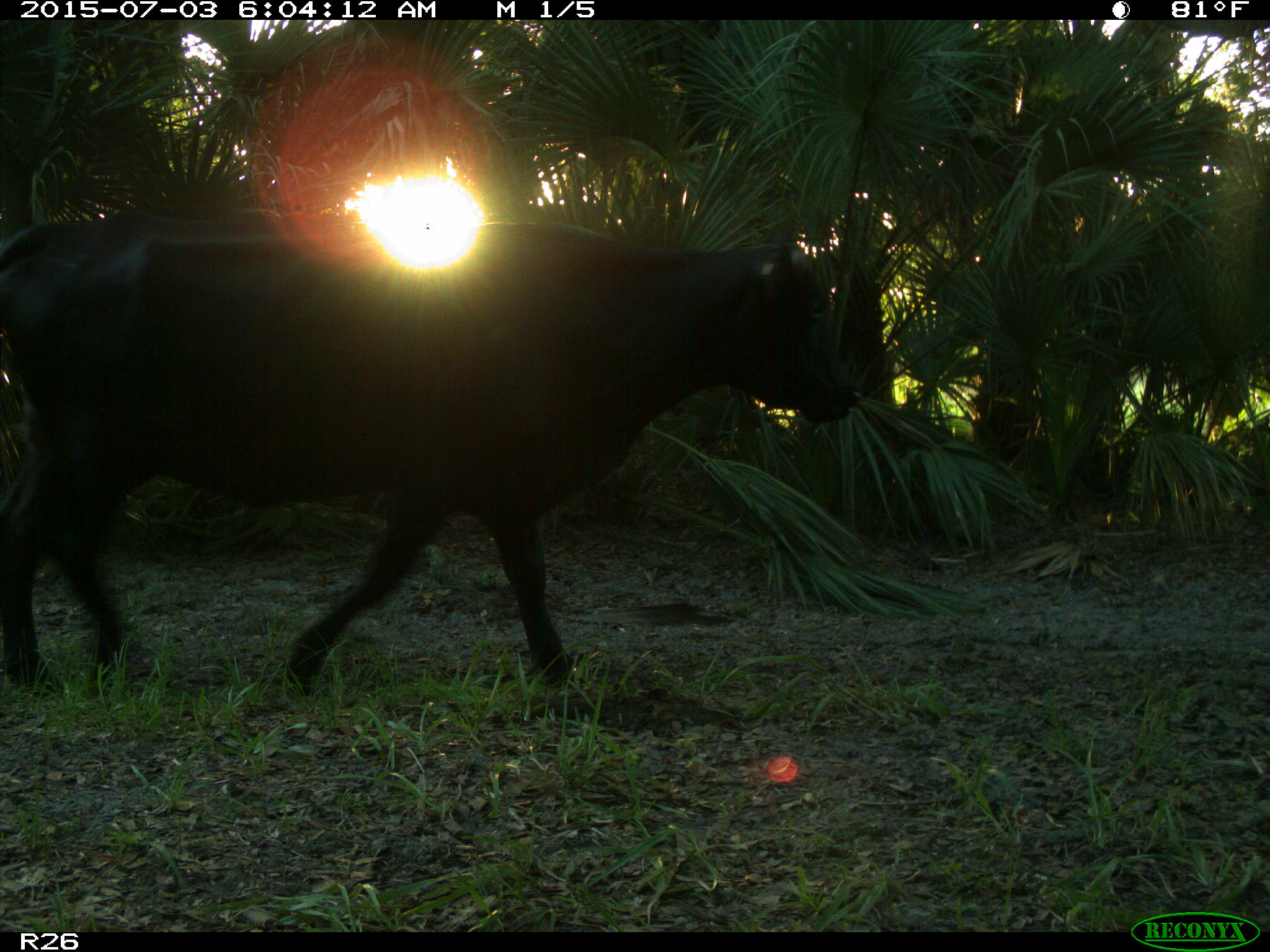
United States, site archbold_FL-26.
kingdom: Animalia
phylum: Chordata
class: Mammalia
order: Artiodactyla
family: Bovidae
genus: Bos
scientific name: Bos taurus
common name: domestic cow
Bos taurus (domestic cow).